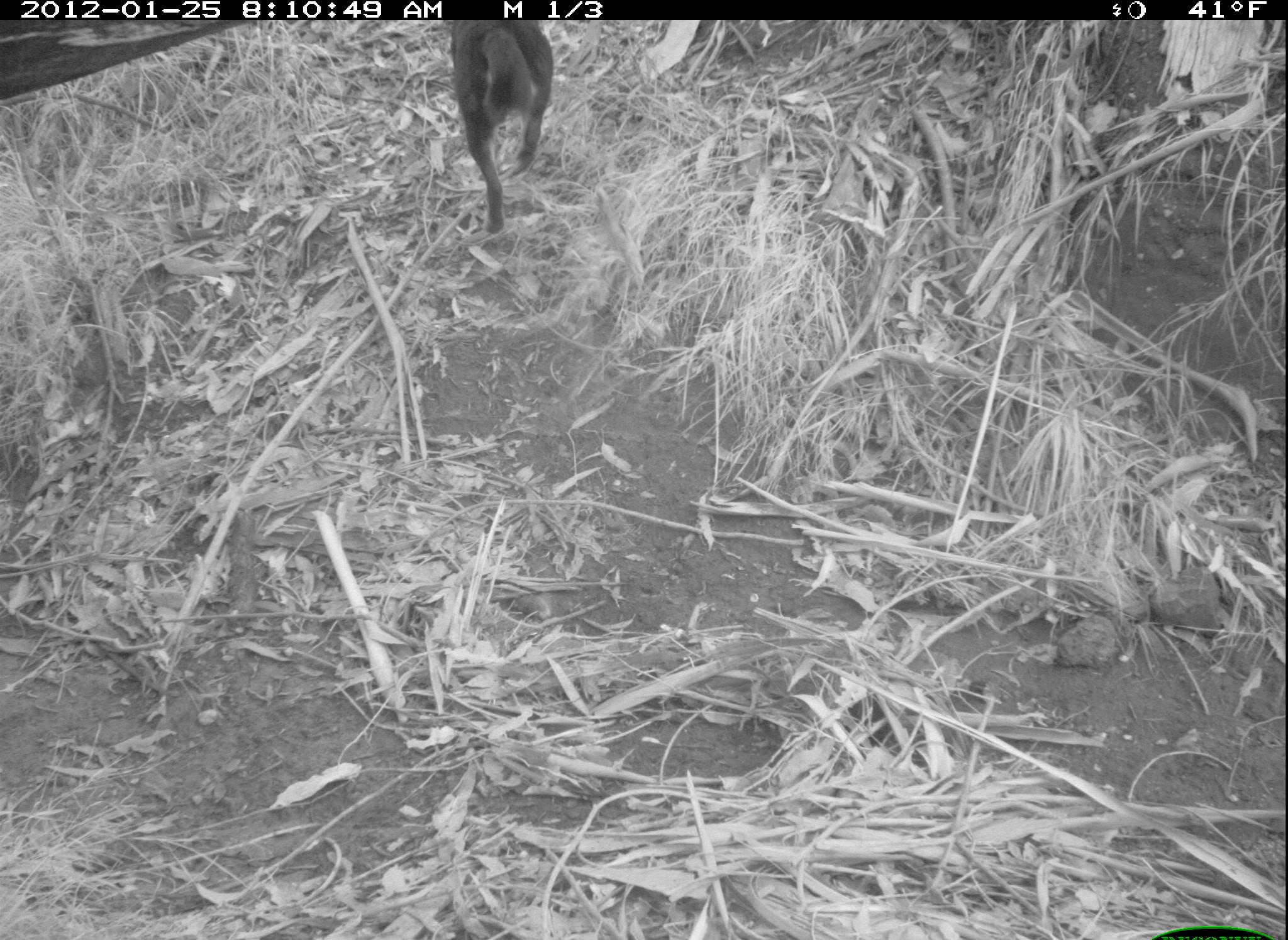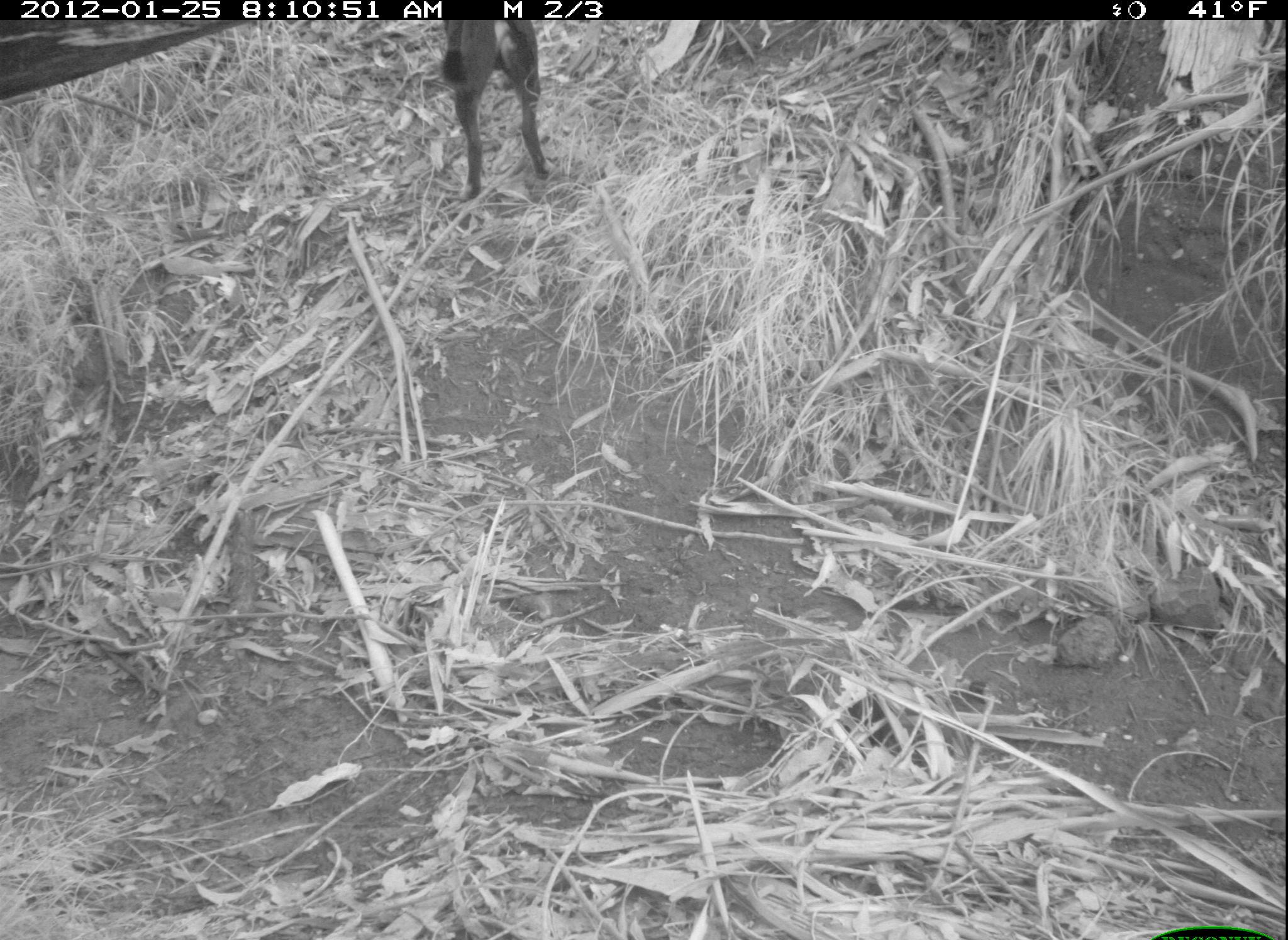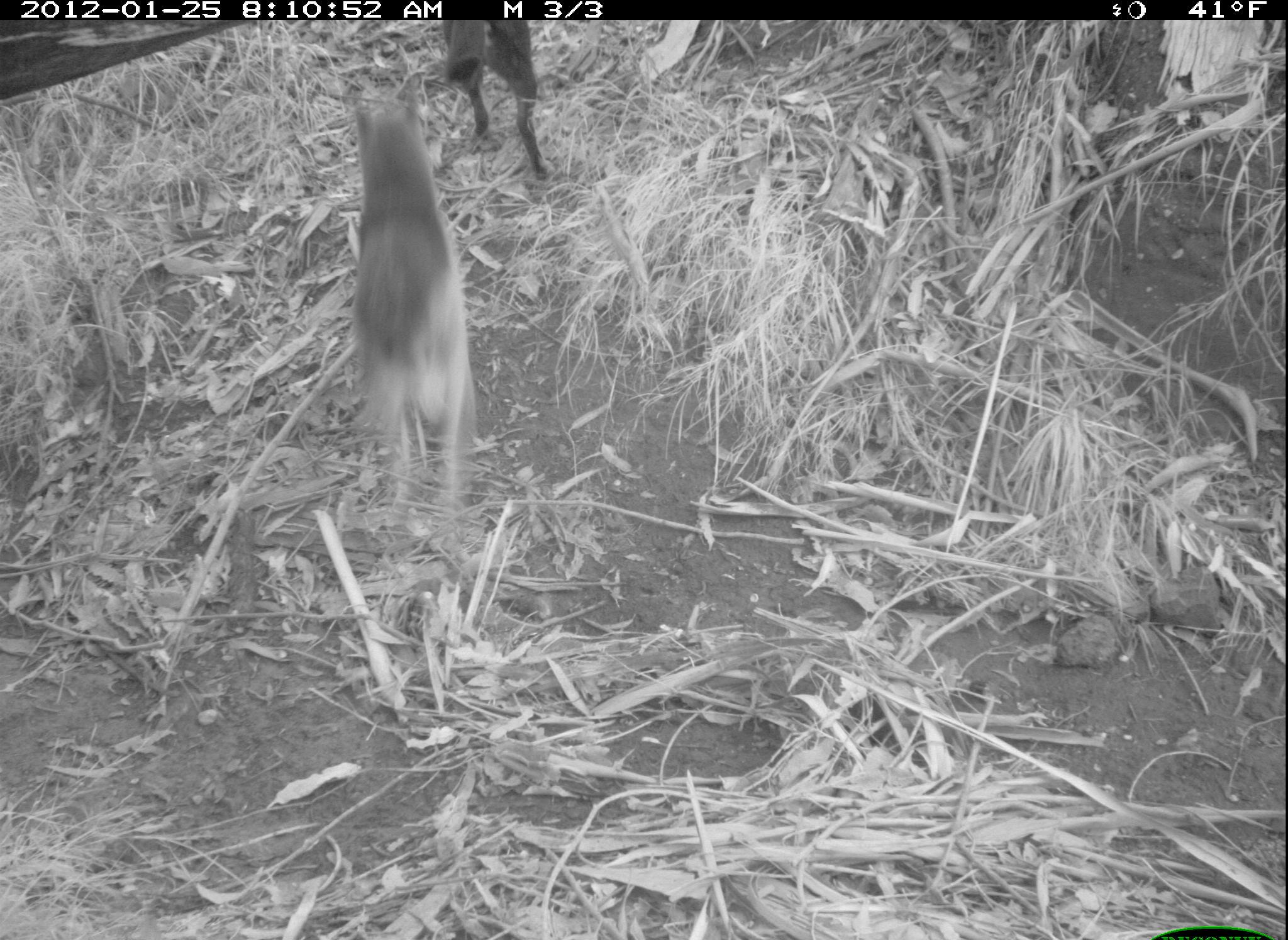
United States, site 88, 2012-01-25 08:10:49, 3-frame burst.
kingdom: Animalia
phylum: Chordata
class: Mammalia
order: Carnivora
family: Canidae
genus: Canis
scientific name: Canis familiaris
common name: domestic dog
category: dog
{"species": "dog (domestic dog) (Canis familiaris)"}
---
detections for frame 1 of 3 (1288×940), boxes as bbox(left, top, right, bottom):
dog: bbox(431, 14, 568, 242)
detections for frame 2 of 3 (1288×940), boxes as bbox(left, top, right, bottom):
dog: bbox(427, 18, 572, 203)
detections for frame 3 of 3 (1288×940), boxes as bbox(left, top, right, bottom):
dog: bbox(332, 68, 480, 517); bbox(431, 16, 572, 180)